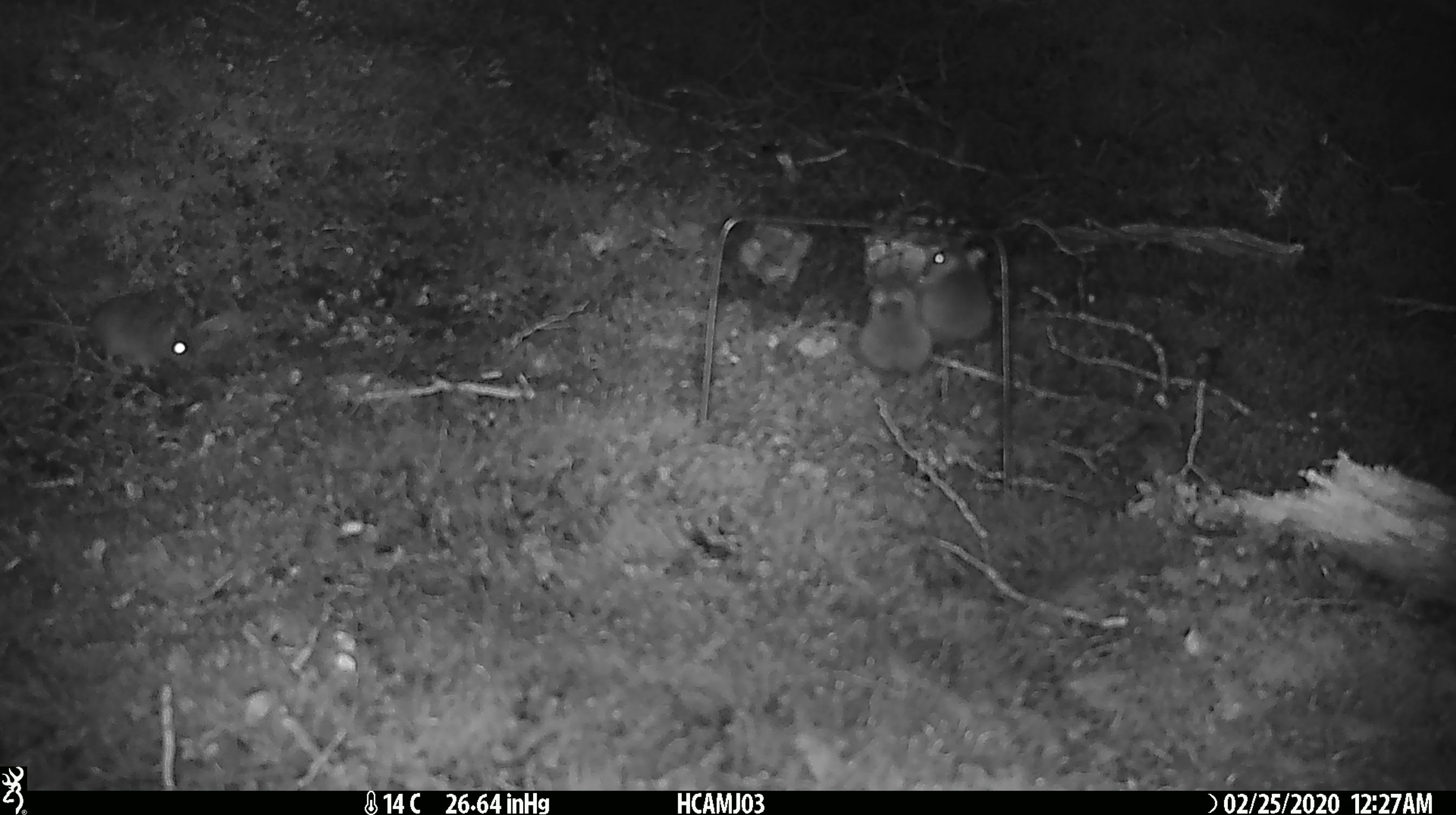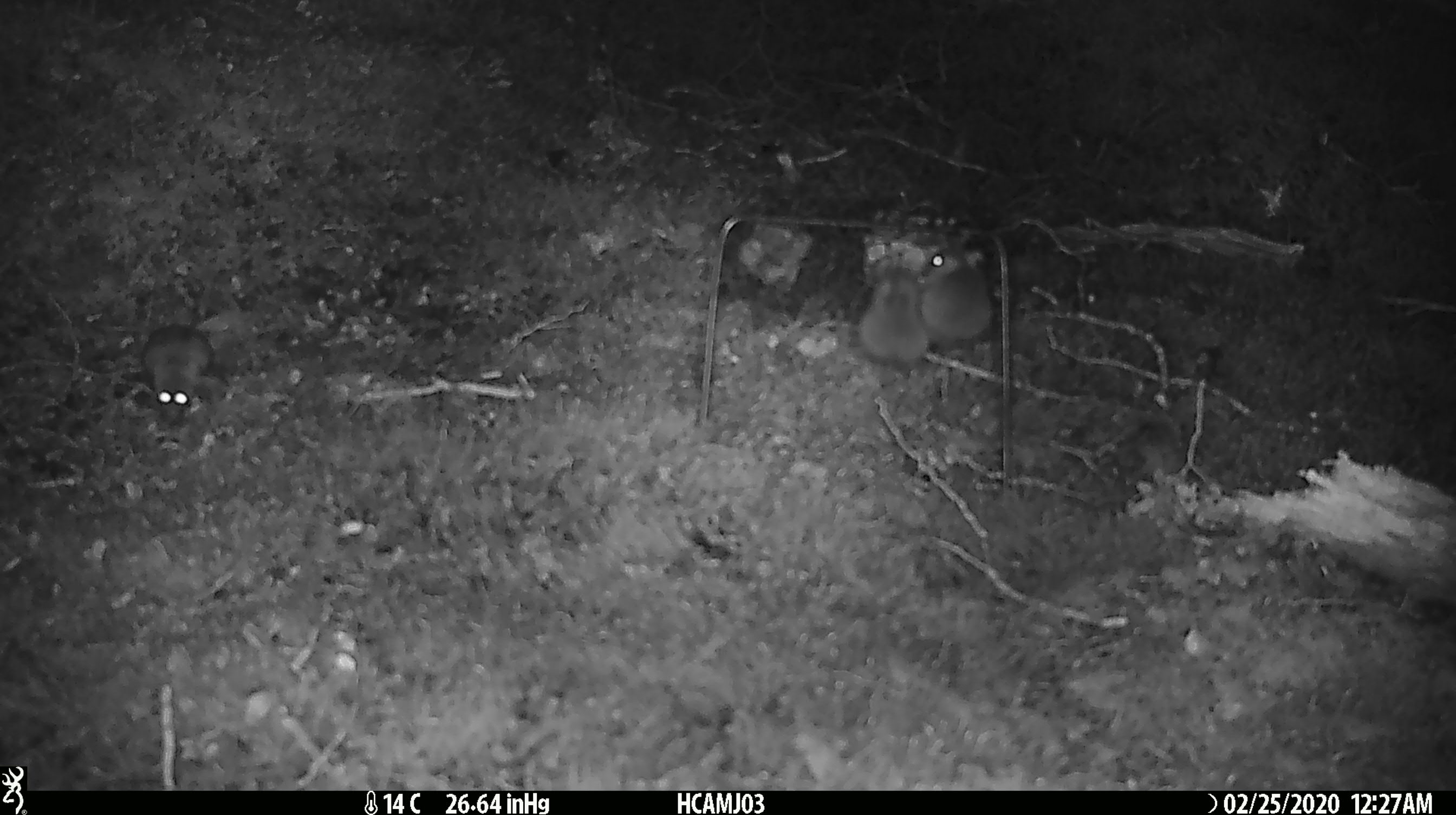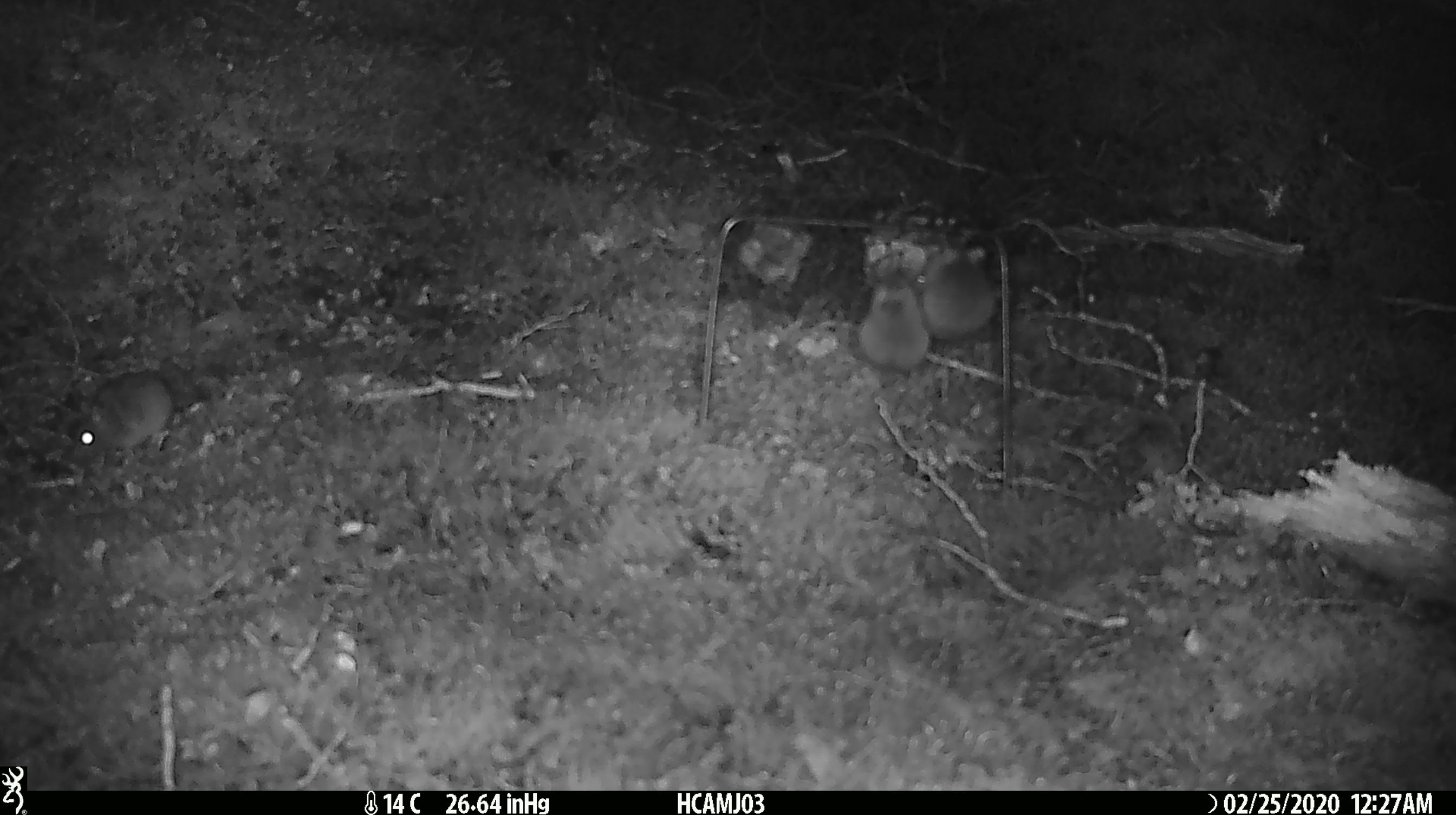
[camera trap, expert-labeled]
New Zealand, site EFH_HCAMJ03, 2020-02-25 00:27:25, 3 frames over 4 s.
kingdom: Animalia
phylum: Chordata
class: Mammalia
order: Rodentia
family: Muridae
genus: Mus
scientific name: Mus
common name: mouse